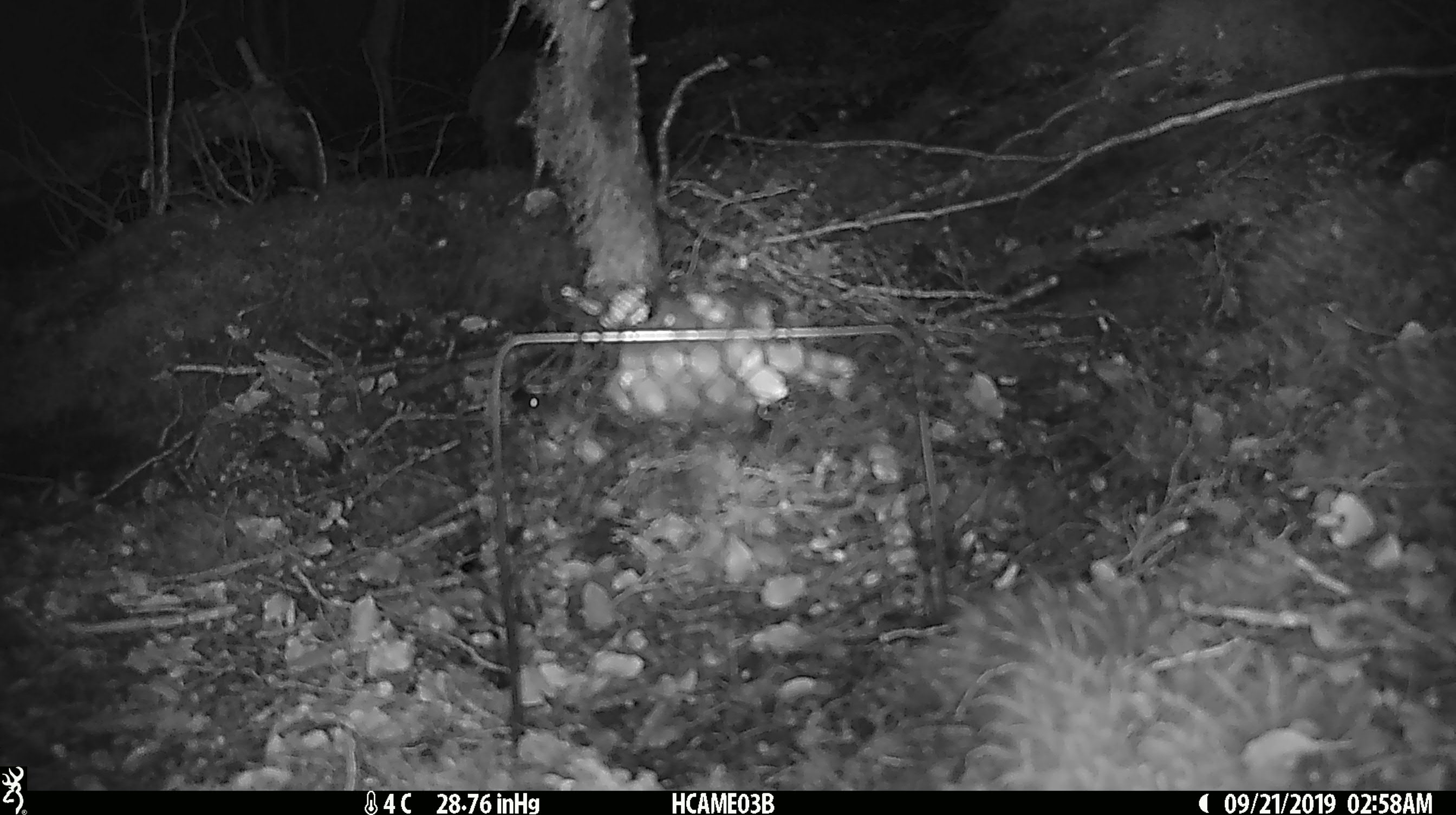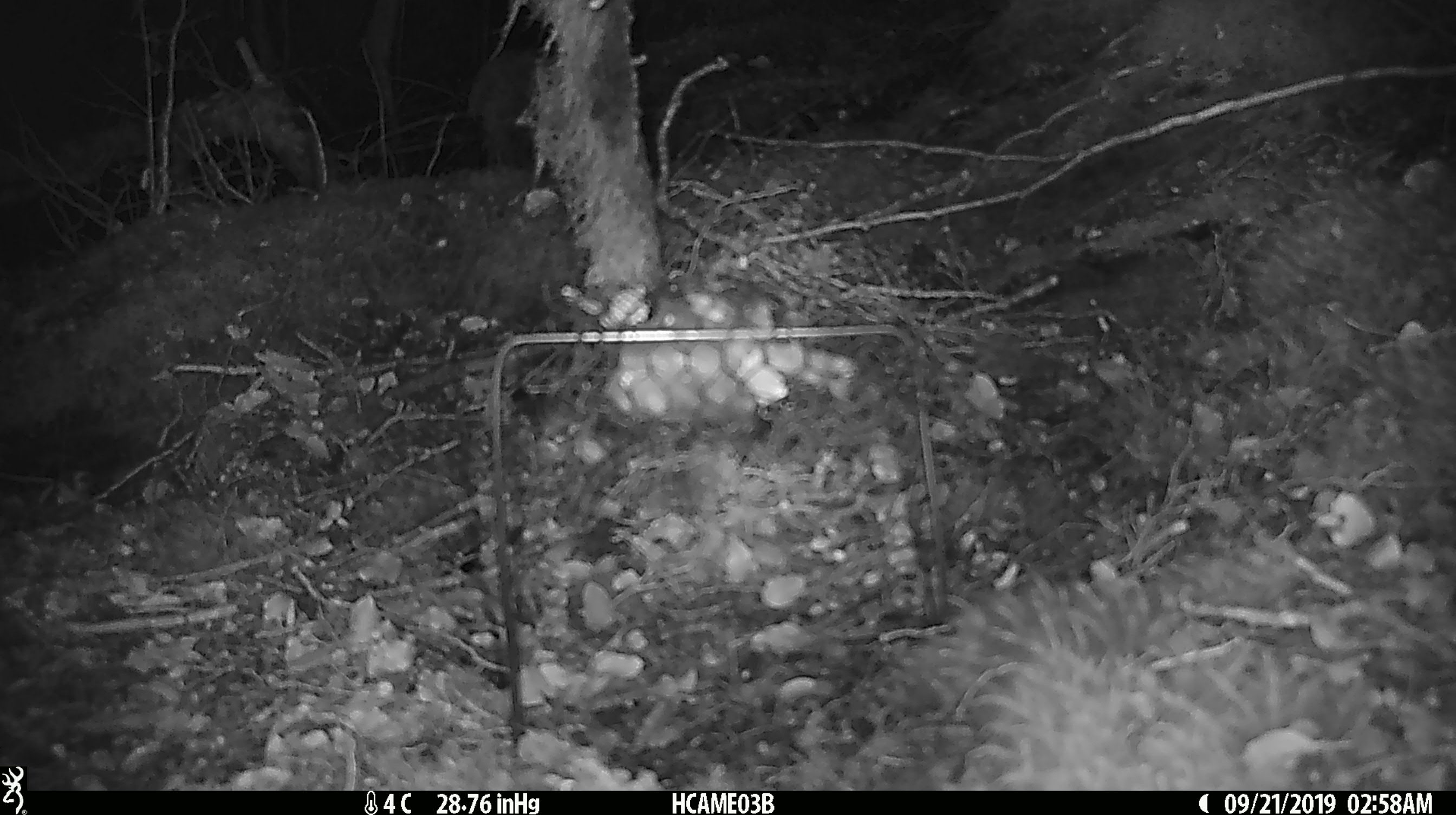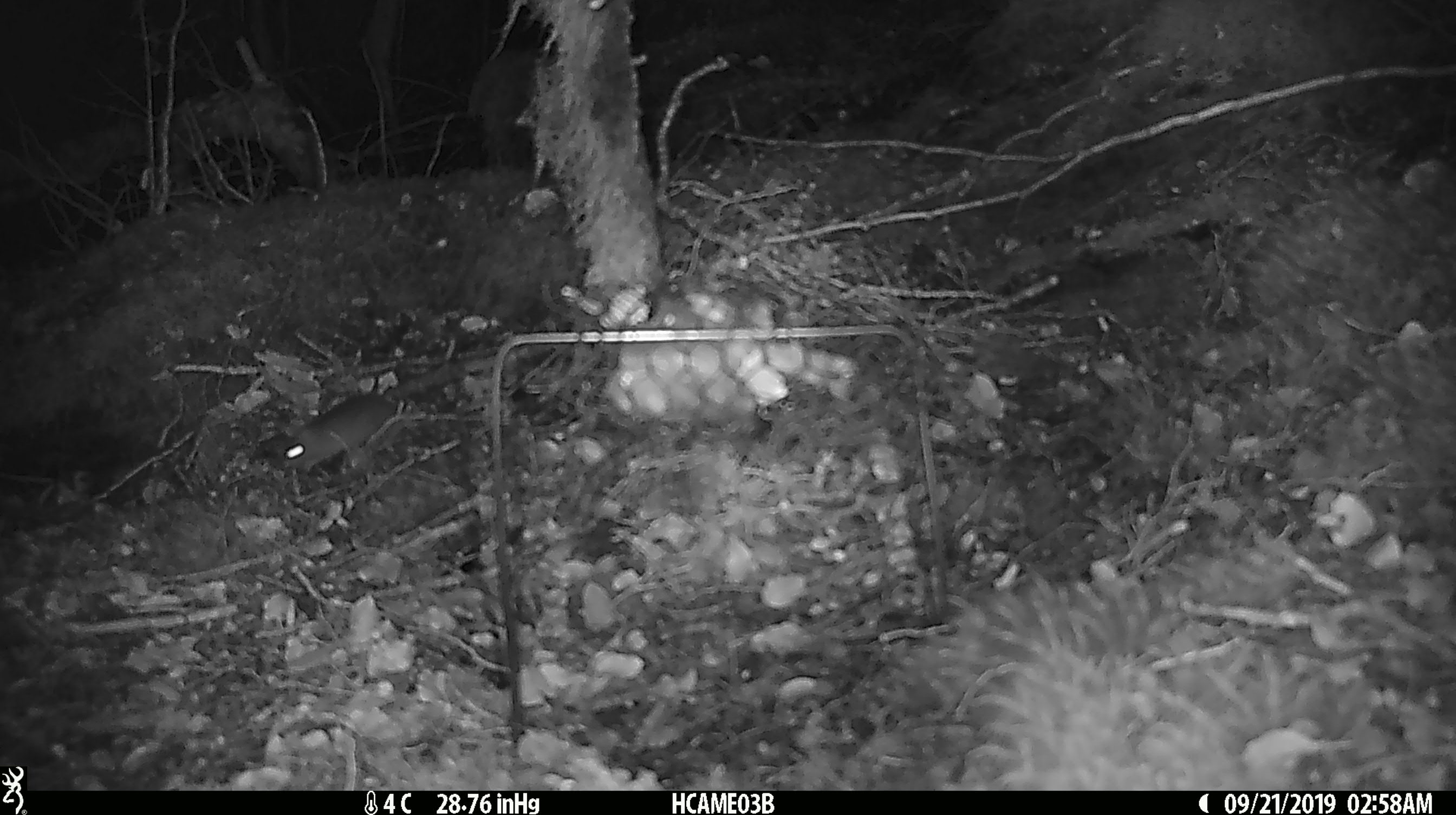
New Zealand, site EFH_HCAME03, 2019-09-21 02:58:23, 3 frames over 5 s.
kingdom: Animalia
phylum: Chordata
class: Mammalia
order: Rodentia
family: Muridae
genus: Mus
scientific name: Mus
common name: mouse